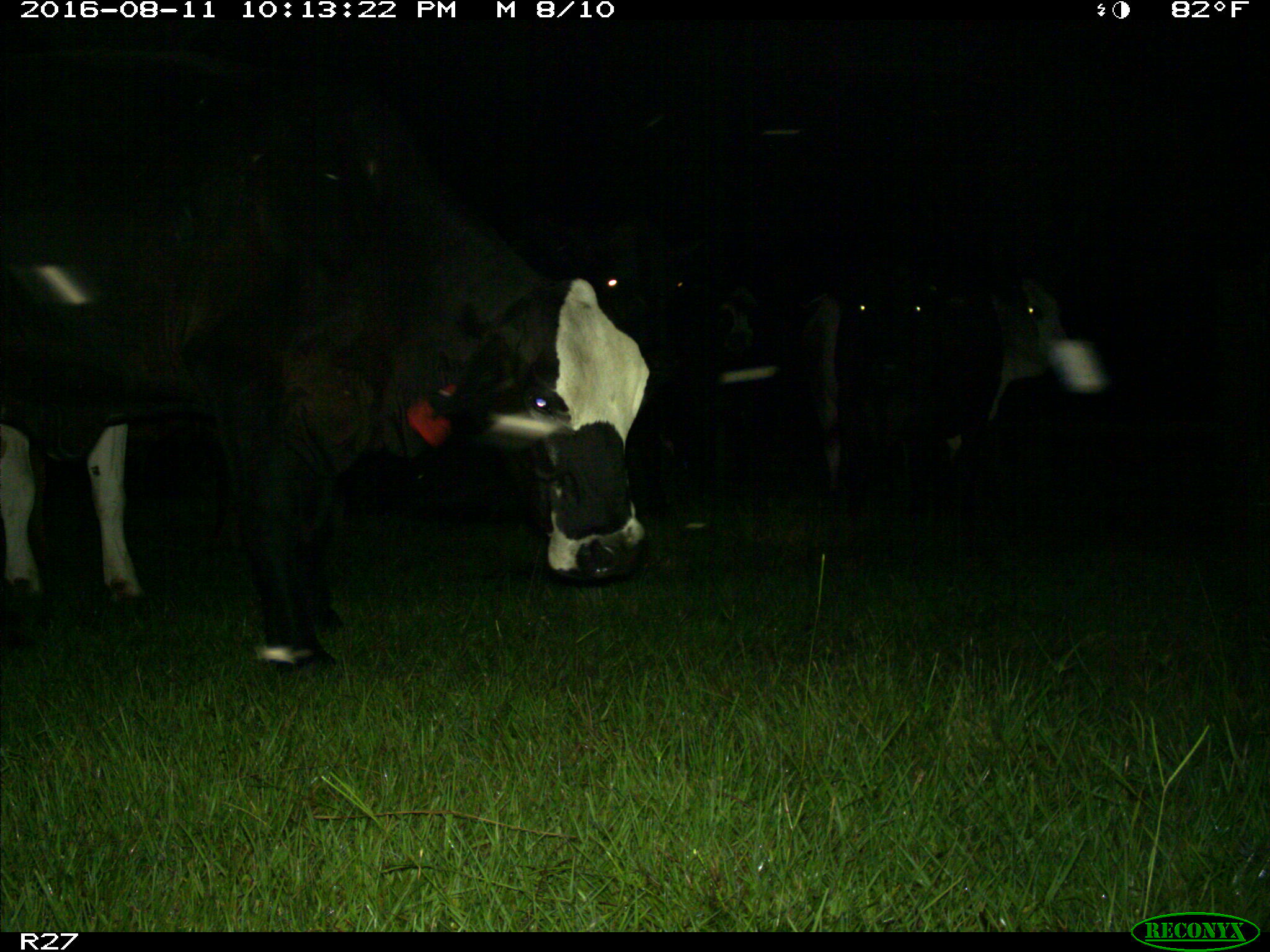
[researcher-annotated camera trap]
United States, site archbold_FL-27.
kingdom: Animalia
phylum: Chordata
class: Mammalia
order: Artiodactyla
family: Bovidae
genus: Bos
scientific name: Bos taurus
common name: domestic cow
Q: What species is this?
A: Bos taurus (domestic cow).